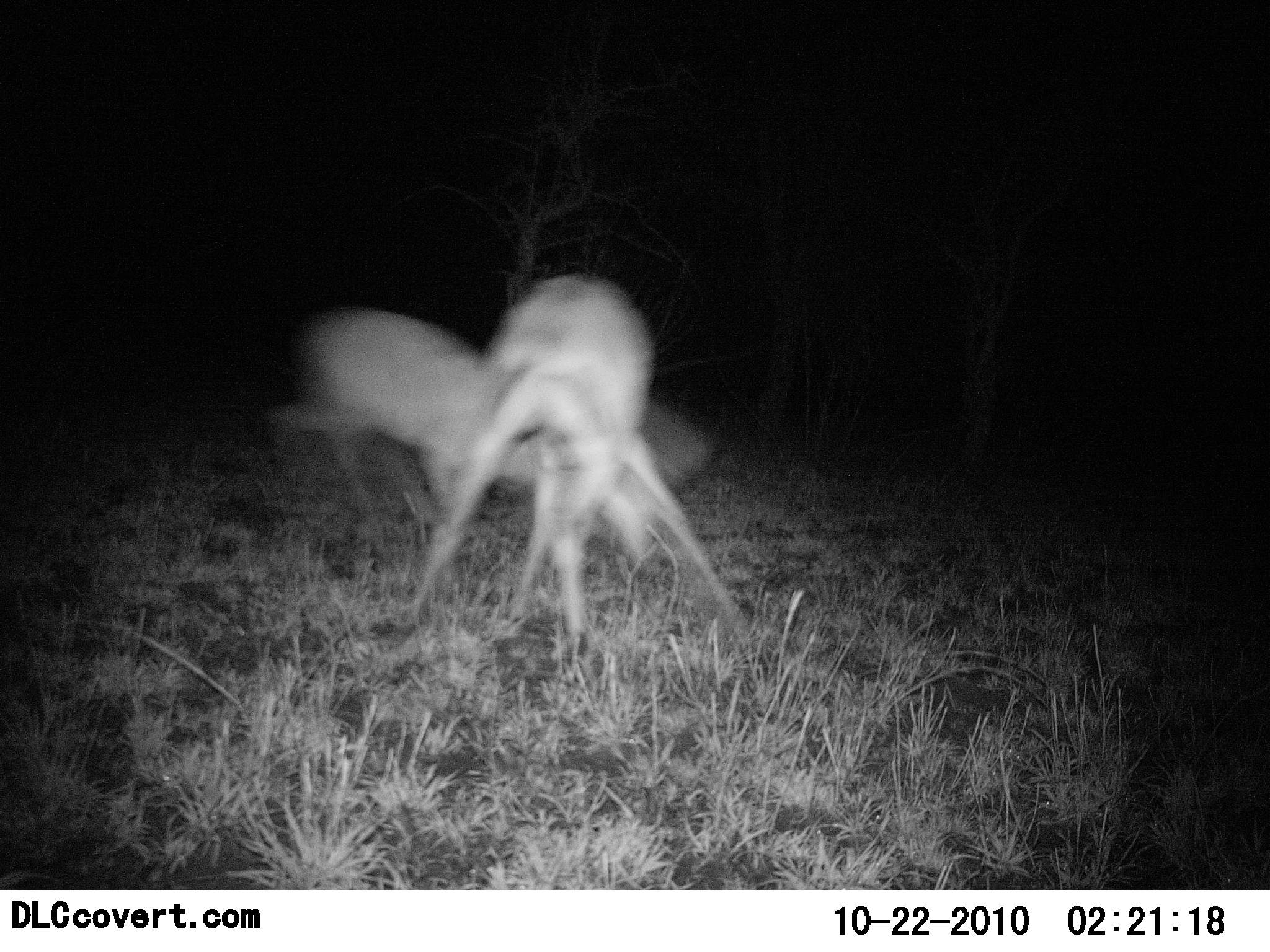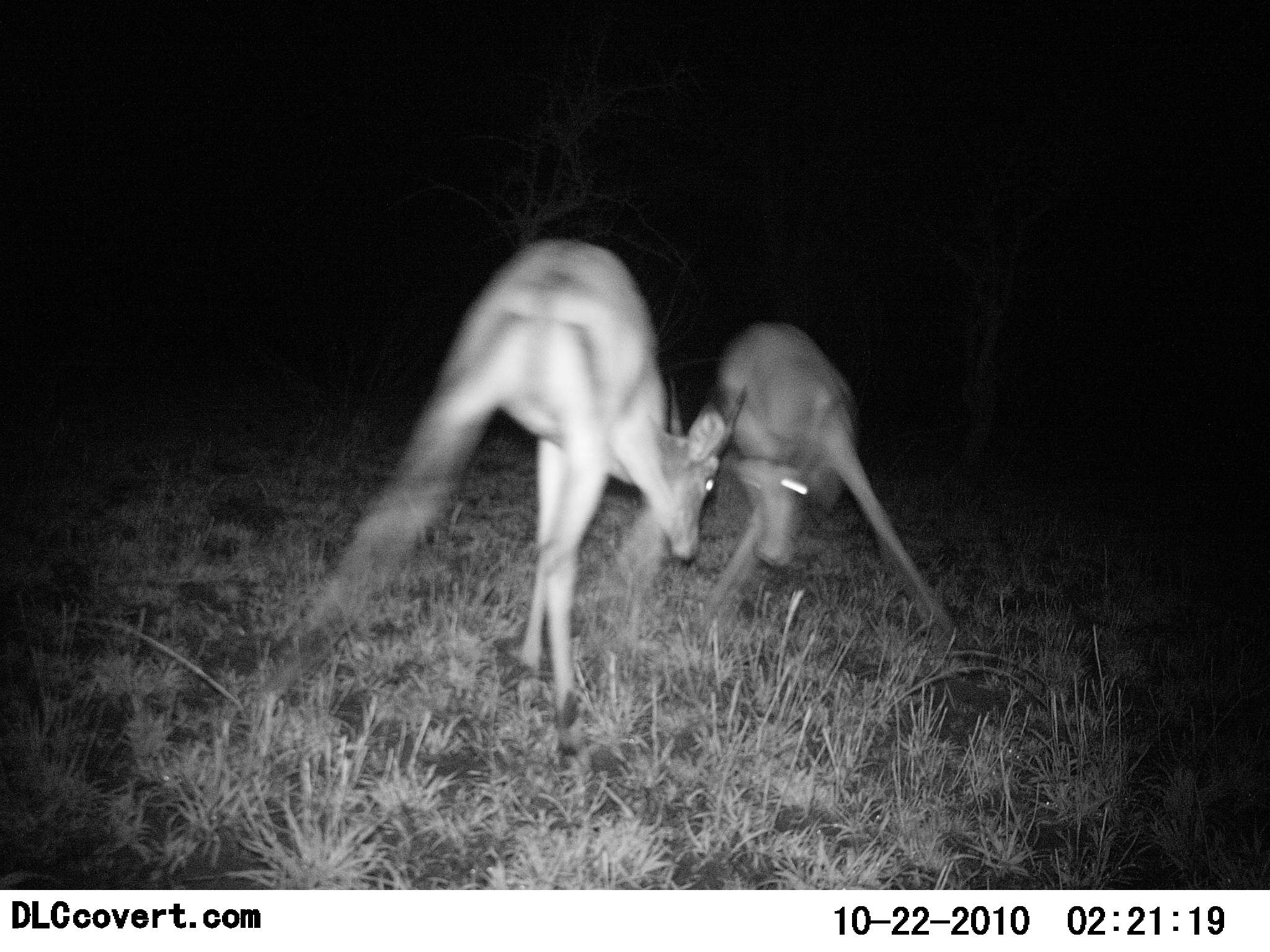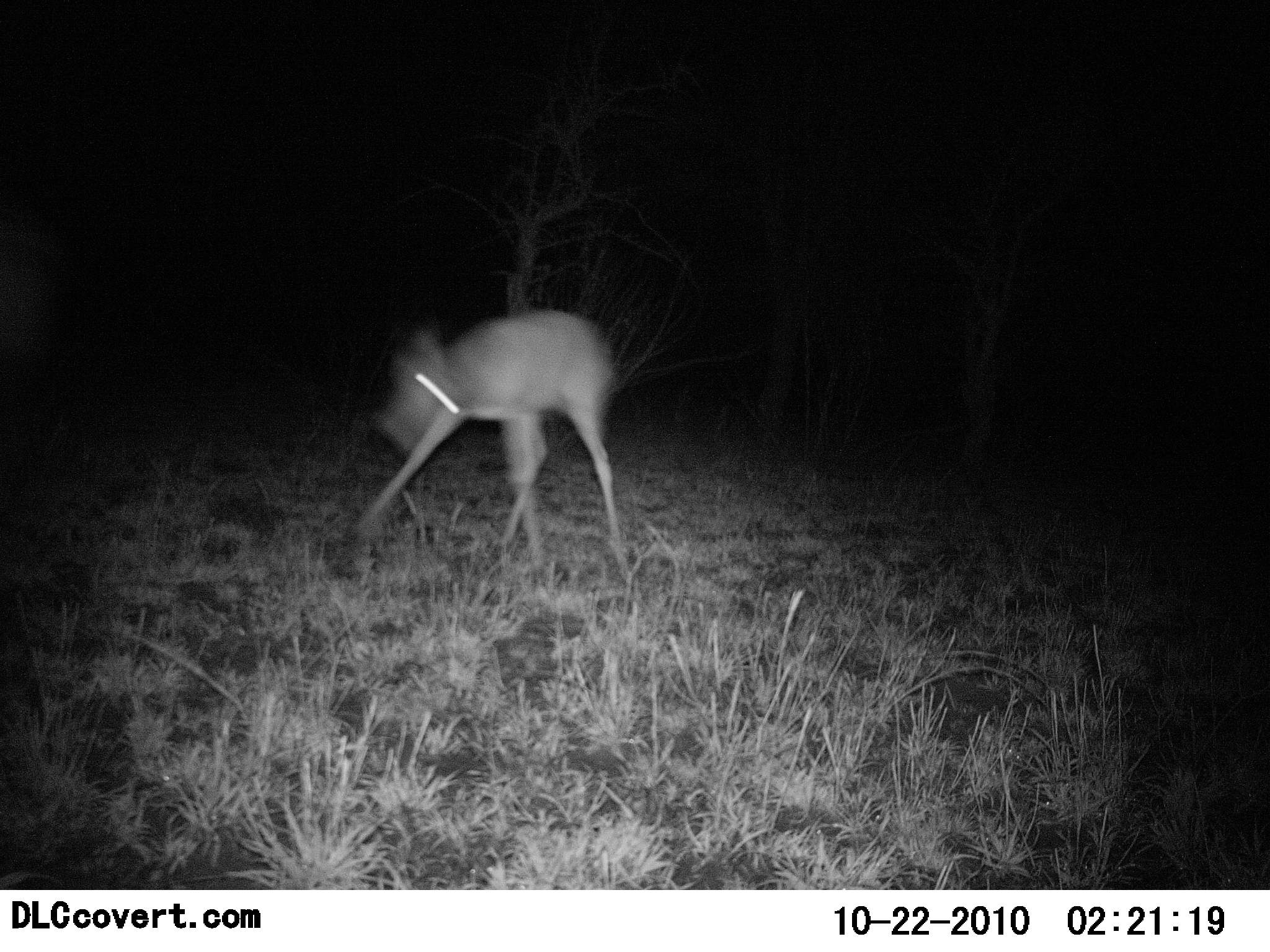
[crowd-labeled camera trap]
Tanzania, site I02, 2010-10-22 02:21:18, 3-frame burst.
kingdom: Animalia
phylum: Chordata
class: Mammalia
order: Artiodactyla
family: Bovidae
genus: Nanger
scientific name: Nanger granti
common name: grant's gazelle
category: gazellegrants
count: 2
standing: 22%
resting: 0%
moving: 11%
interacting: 100%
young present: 0%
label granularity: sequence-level